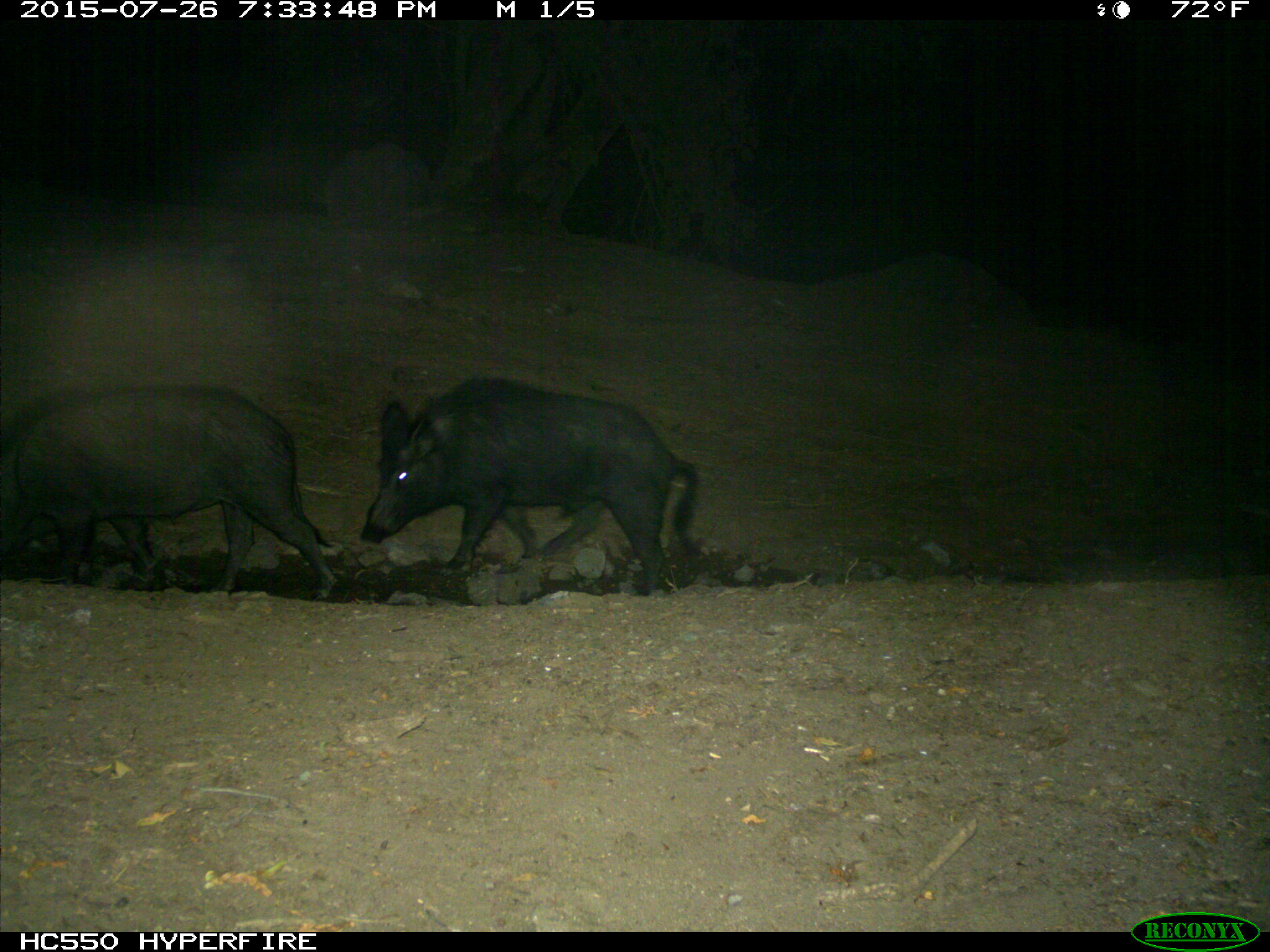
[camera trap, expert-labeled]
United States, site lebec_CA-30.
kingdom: Animalia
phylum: Chordata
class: Mammalia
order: Artiodactyla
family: Suidae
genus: Sus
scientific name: Sus scrofa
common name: wild boar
Sus scrofa (wild boar).